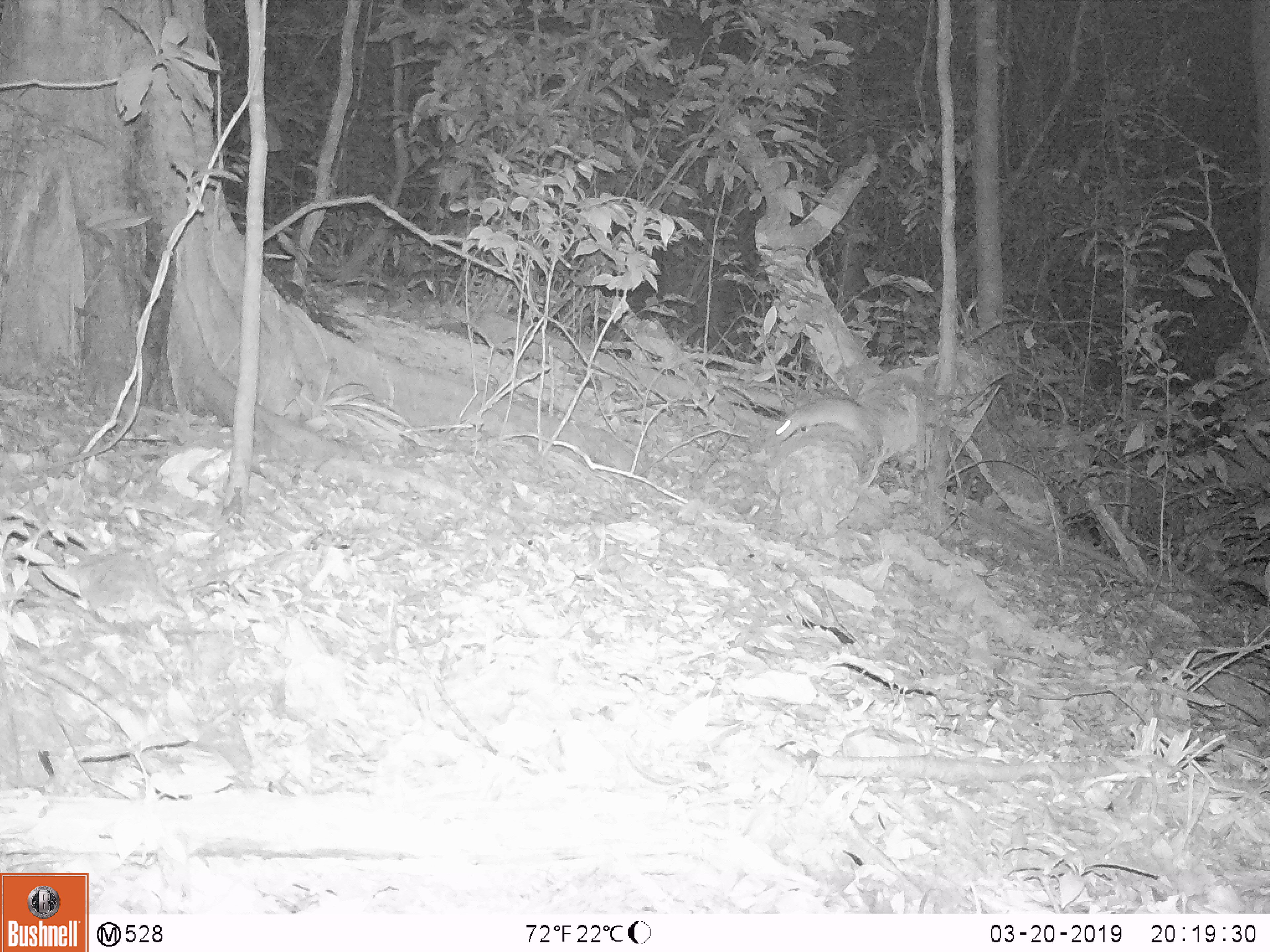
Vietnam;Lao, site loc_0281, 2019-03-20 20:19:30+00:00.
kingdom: Animalia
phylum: Chordata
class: Mammalia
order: Rodentia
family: Muridae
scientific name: Muridae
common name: old-world mice and rats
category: unidentified murid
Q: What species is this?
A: Unidentified murid (old-world mice and rats) (Muridae).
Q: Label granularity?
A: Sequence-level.